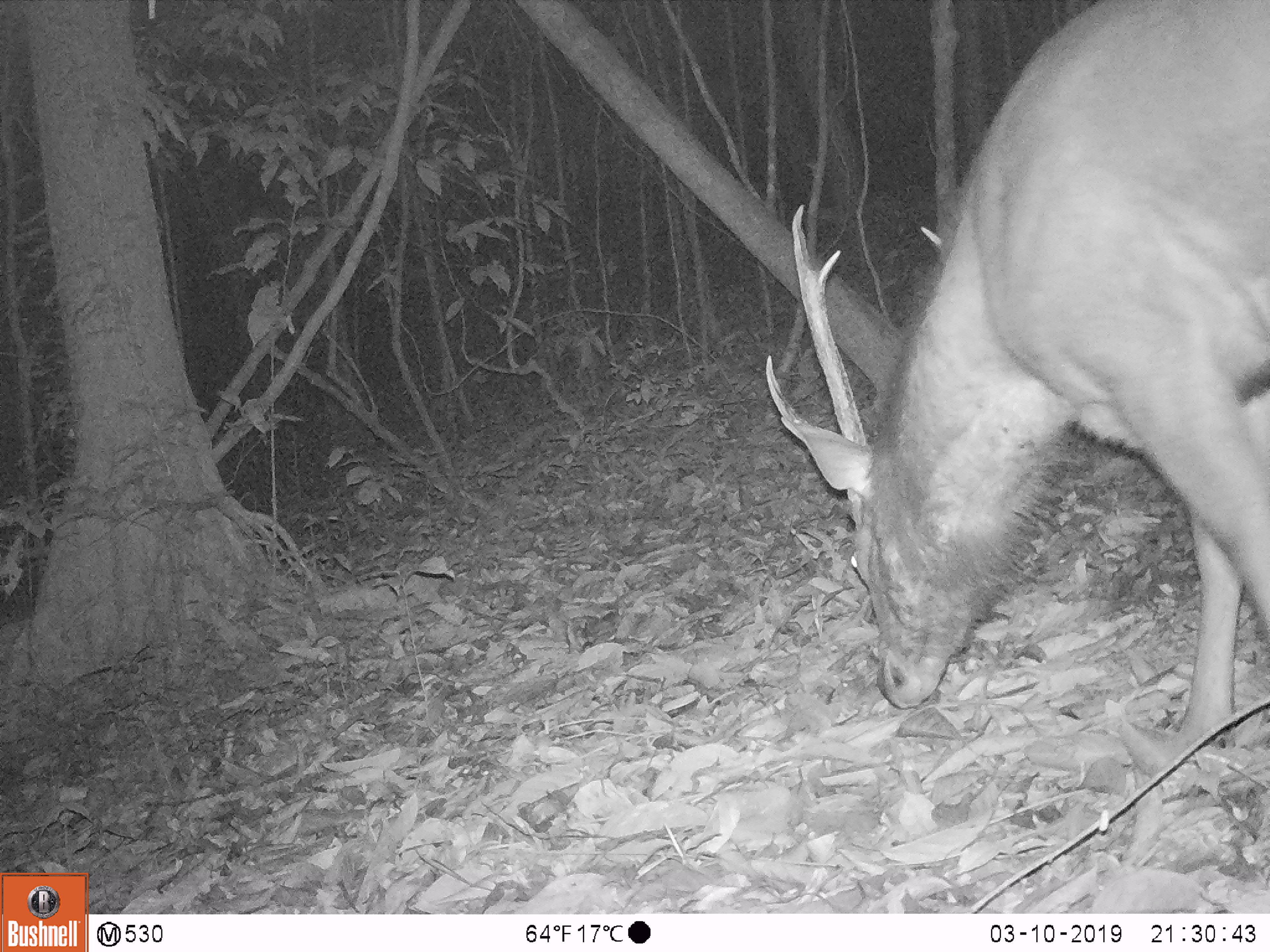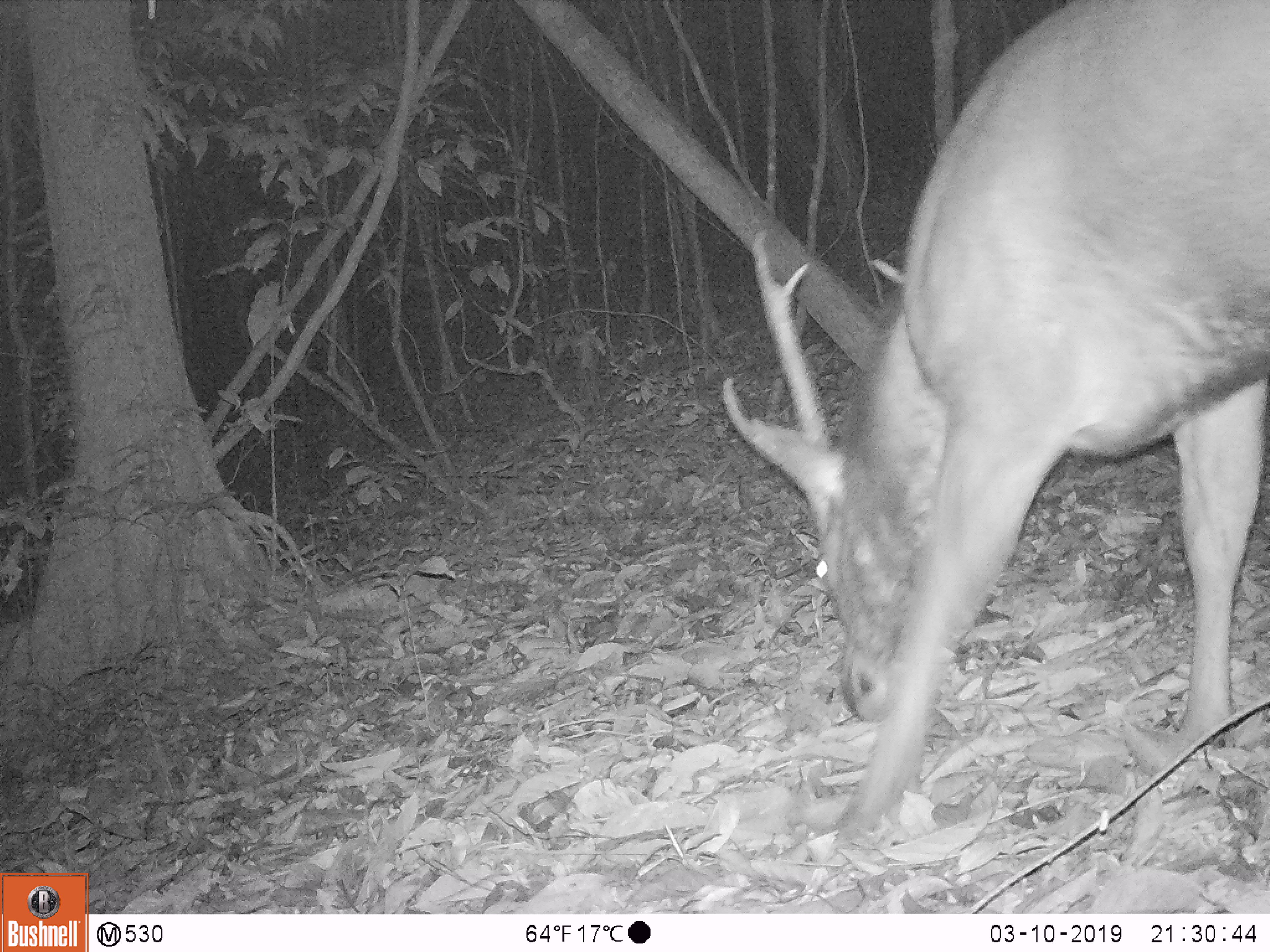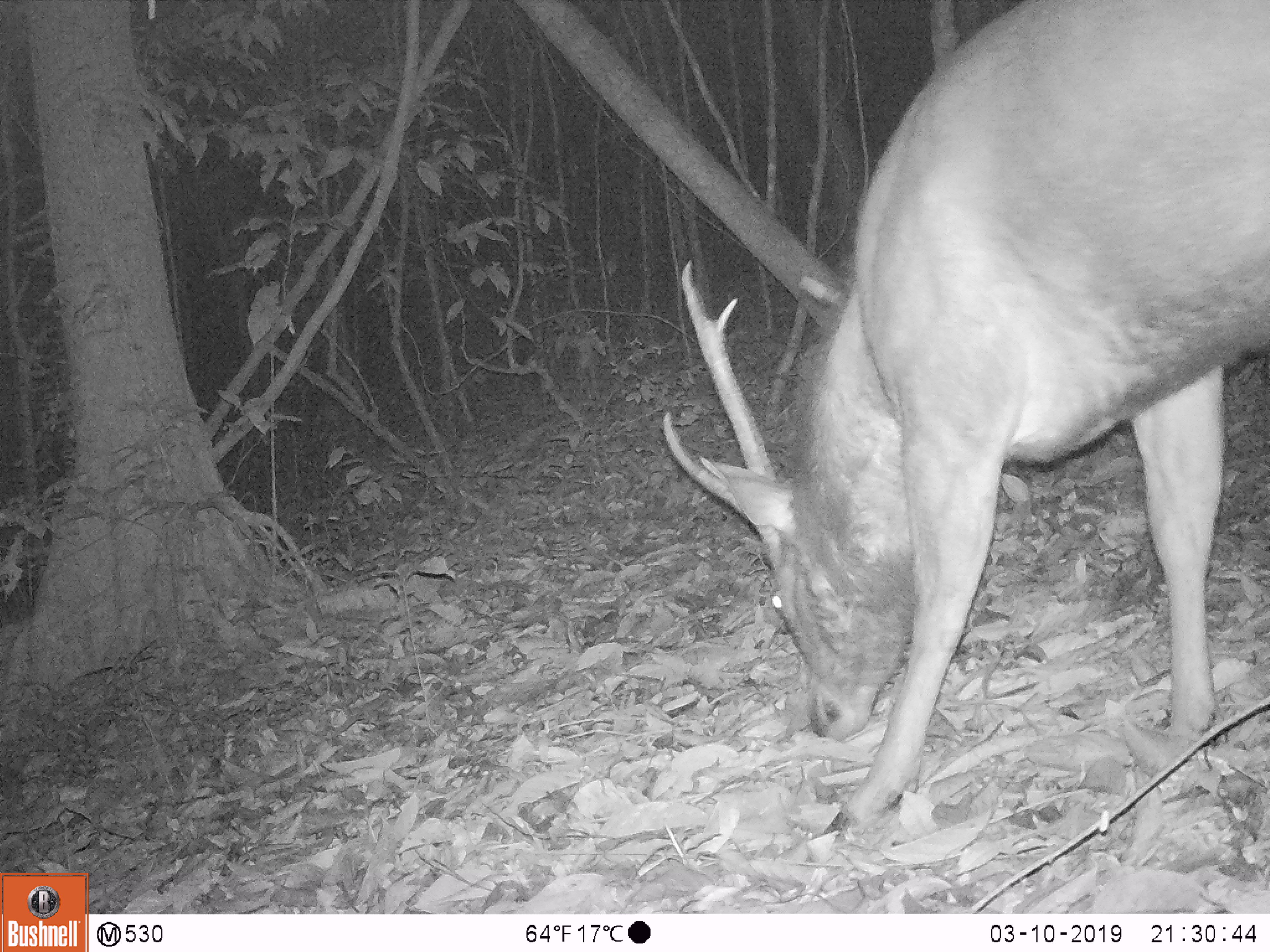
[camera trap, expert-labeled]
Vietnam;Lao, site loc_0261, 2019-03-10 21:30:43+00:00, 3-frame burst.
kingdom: Animalia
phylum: Chordata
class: Mammalia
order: Artiodactyla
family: Cervidae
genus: Rusa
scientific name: Rusa unicolor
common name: sambar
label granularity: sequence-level